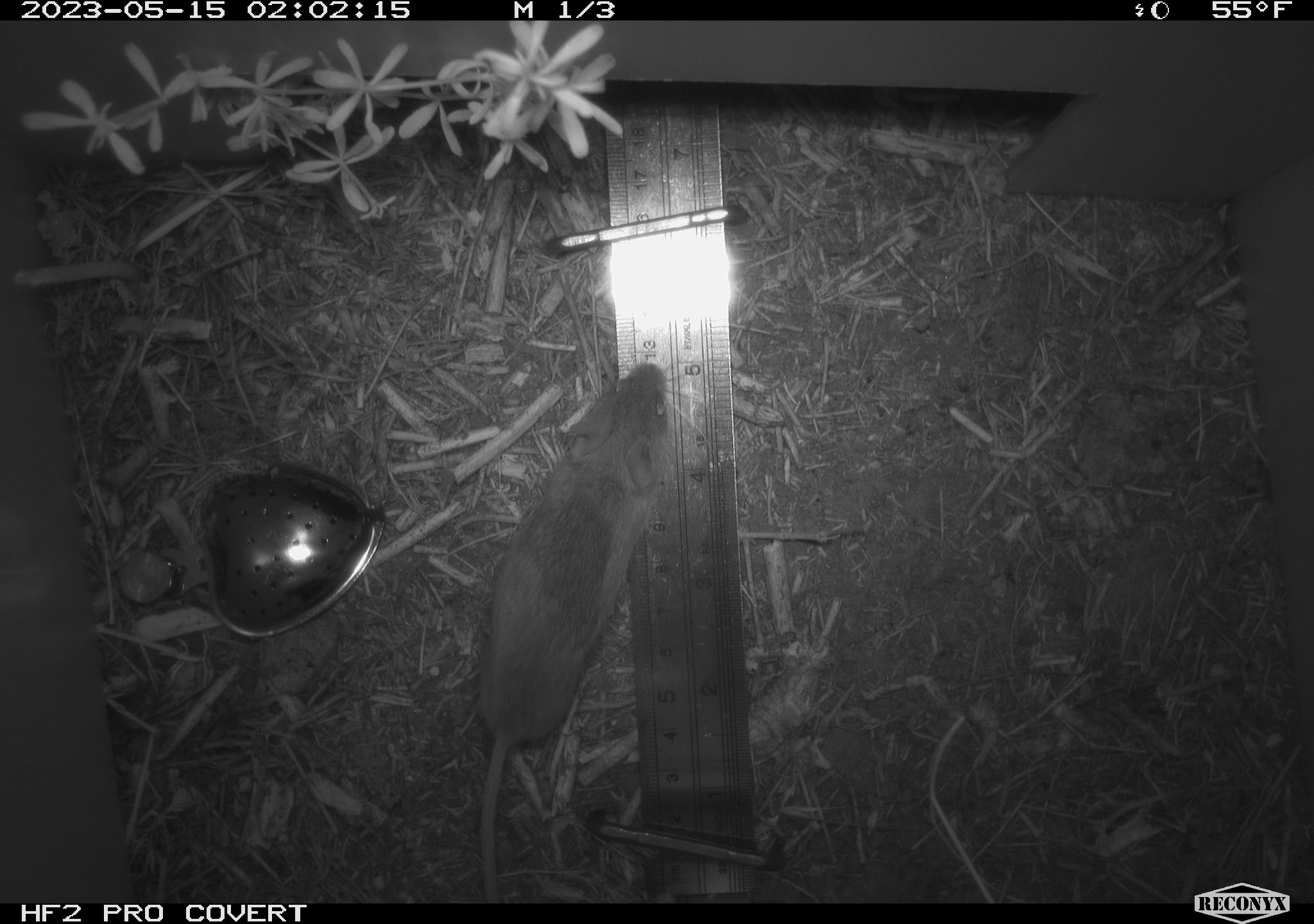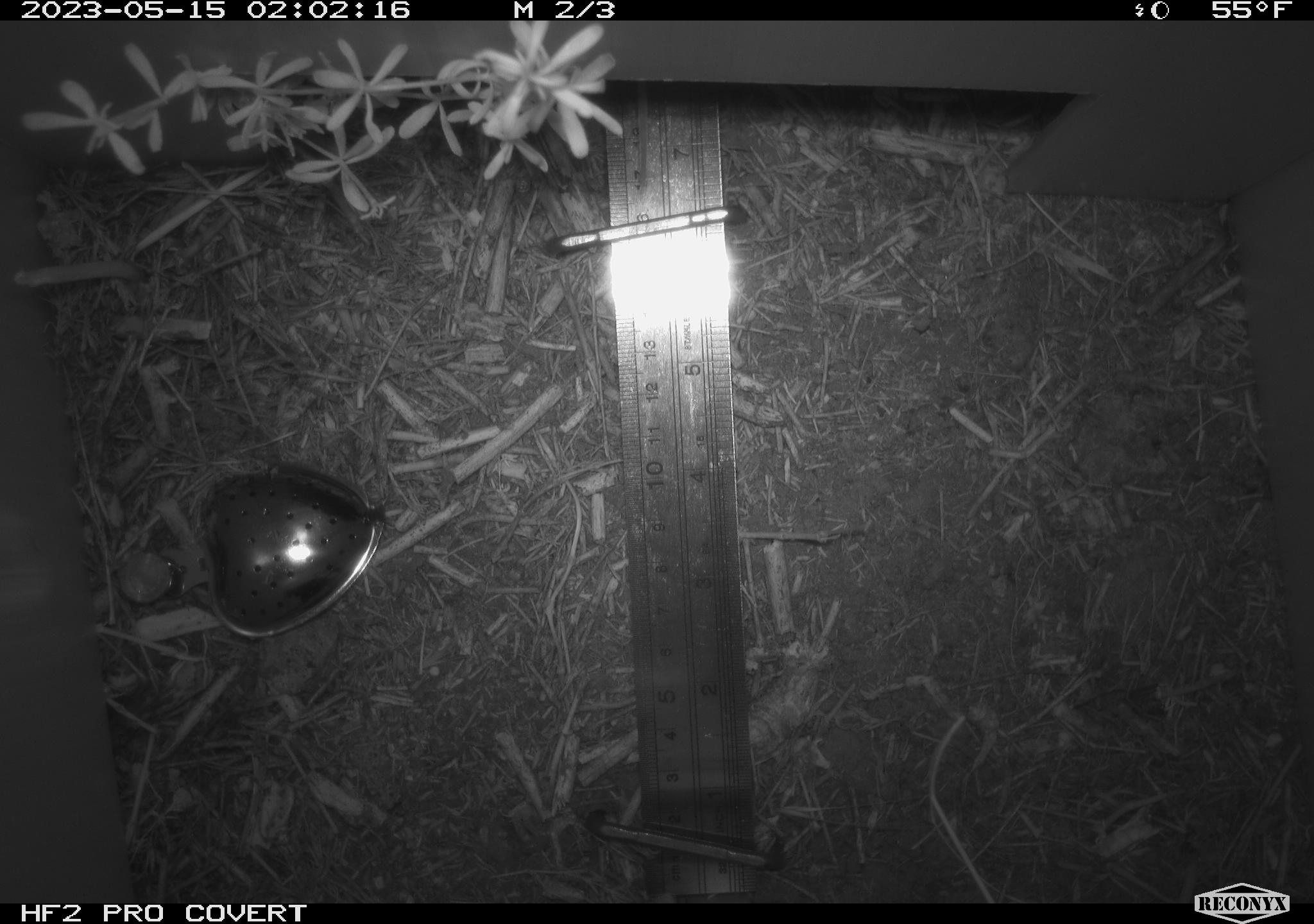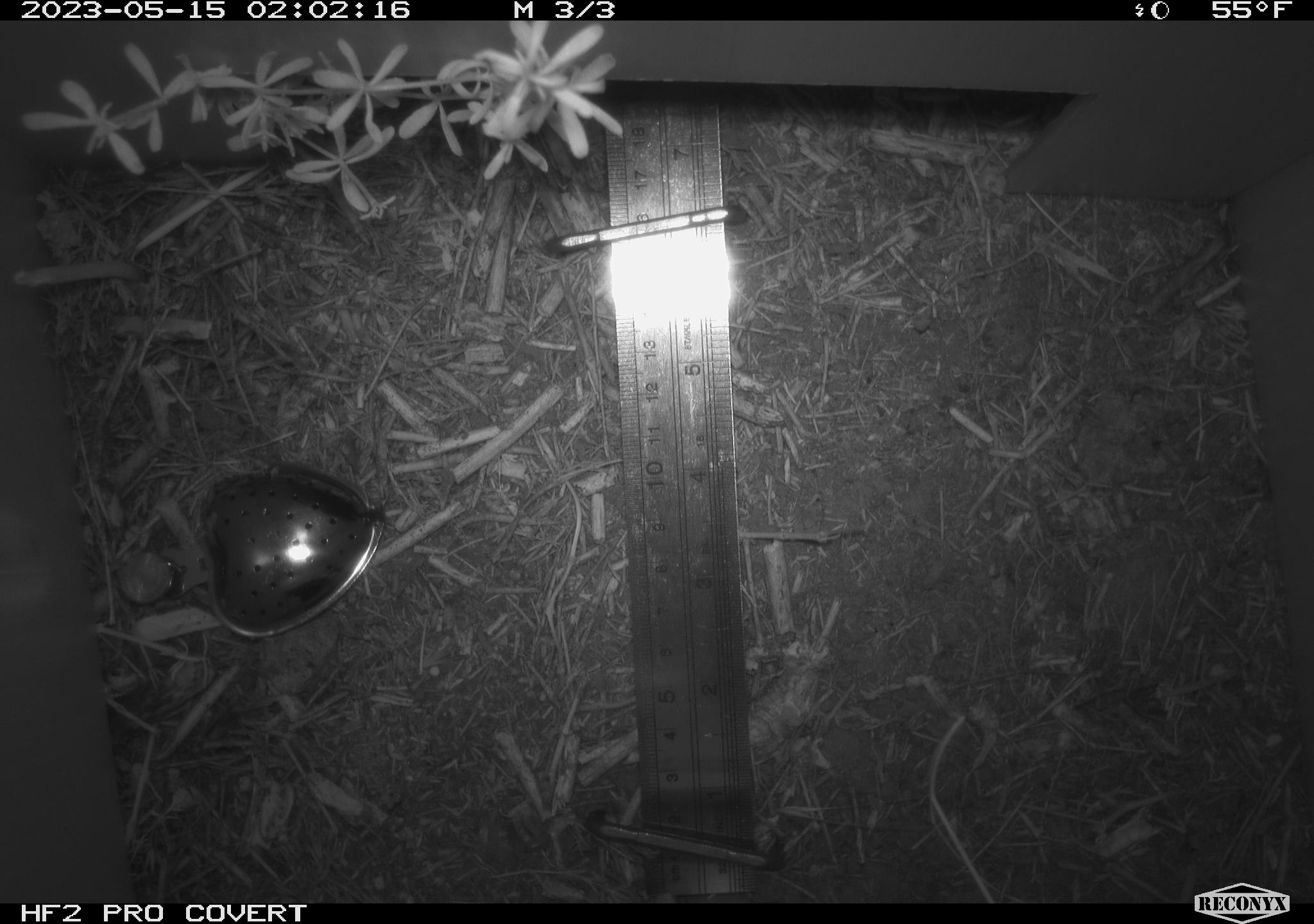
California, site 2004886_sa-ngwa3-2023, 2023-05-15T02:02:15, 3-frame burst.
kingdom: Animalia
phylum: Chordata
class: Mammalia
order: Rodentia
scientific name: Rodentia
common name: mouse species